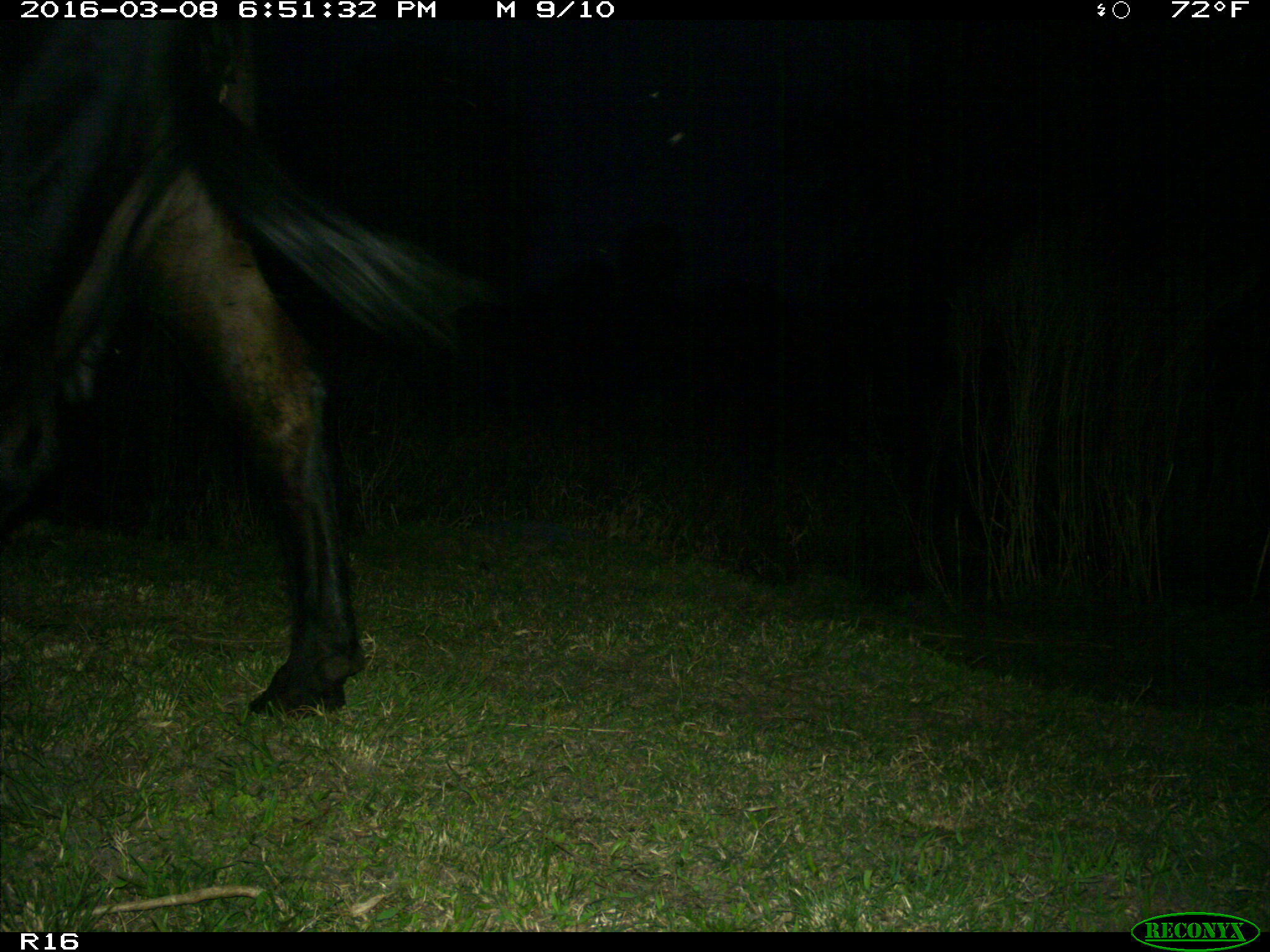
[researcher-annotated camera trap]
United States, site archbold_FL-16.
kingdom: Animalia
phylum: Chordata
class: Mammalia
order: Artiodactyla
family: Bovidae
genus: Bos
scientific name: Bos taurus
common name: domestic cow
Bos taurus (domestic cow).